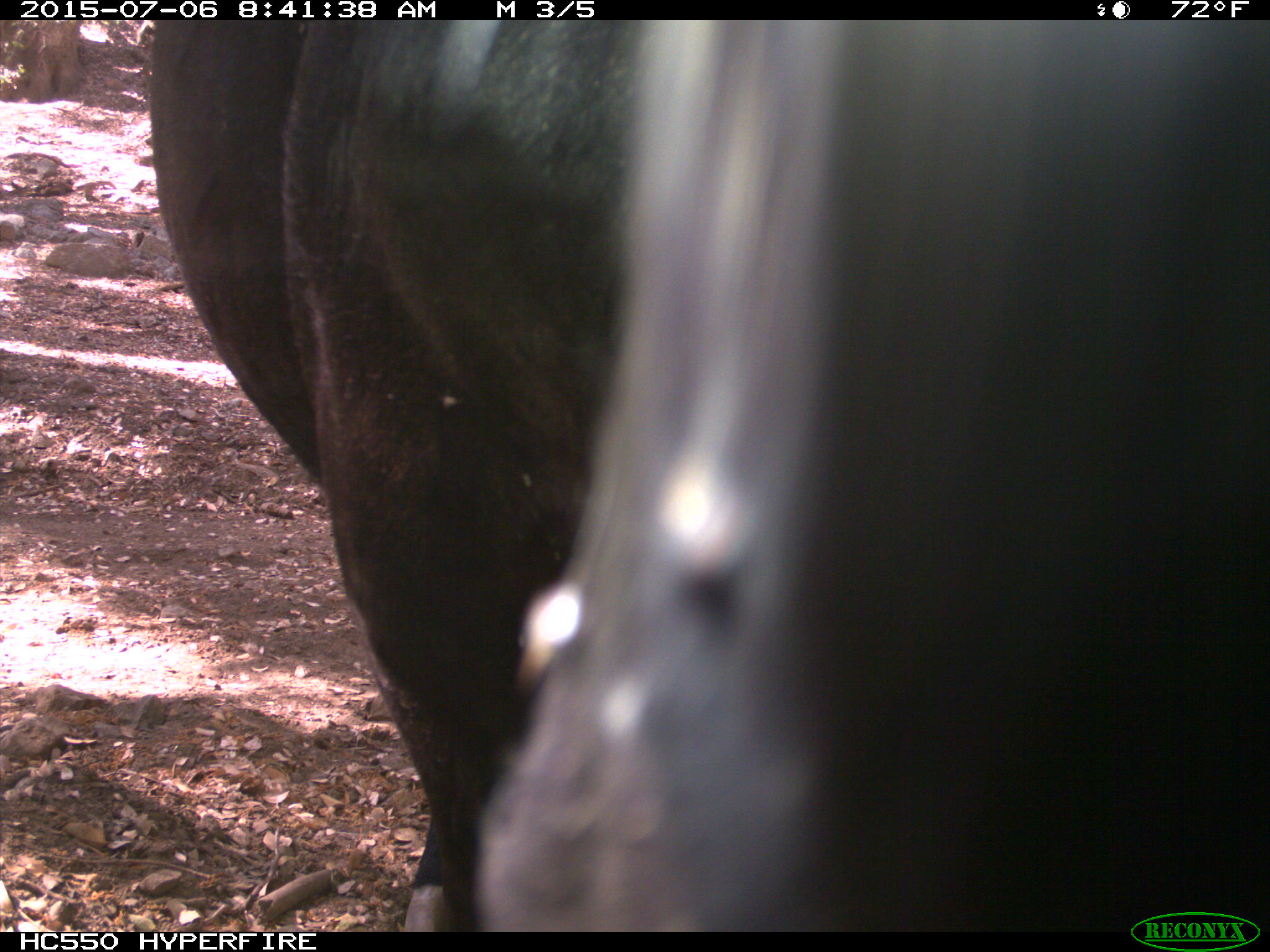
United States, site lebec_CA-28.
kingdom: Animalia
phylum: Chordata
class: Mammalia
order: Artiodactyla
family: Bovidae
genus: Bos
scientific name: Bos taurus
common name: domestic cow